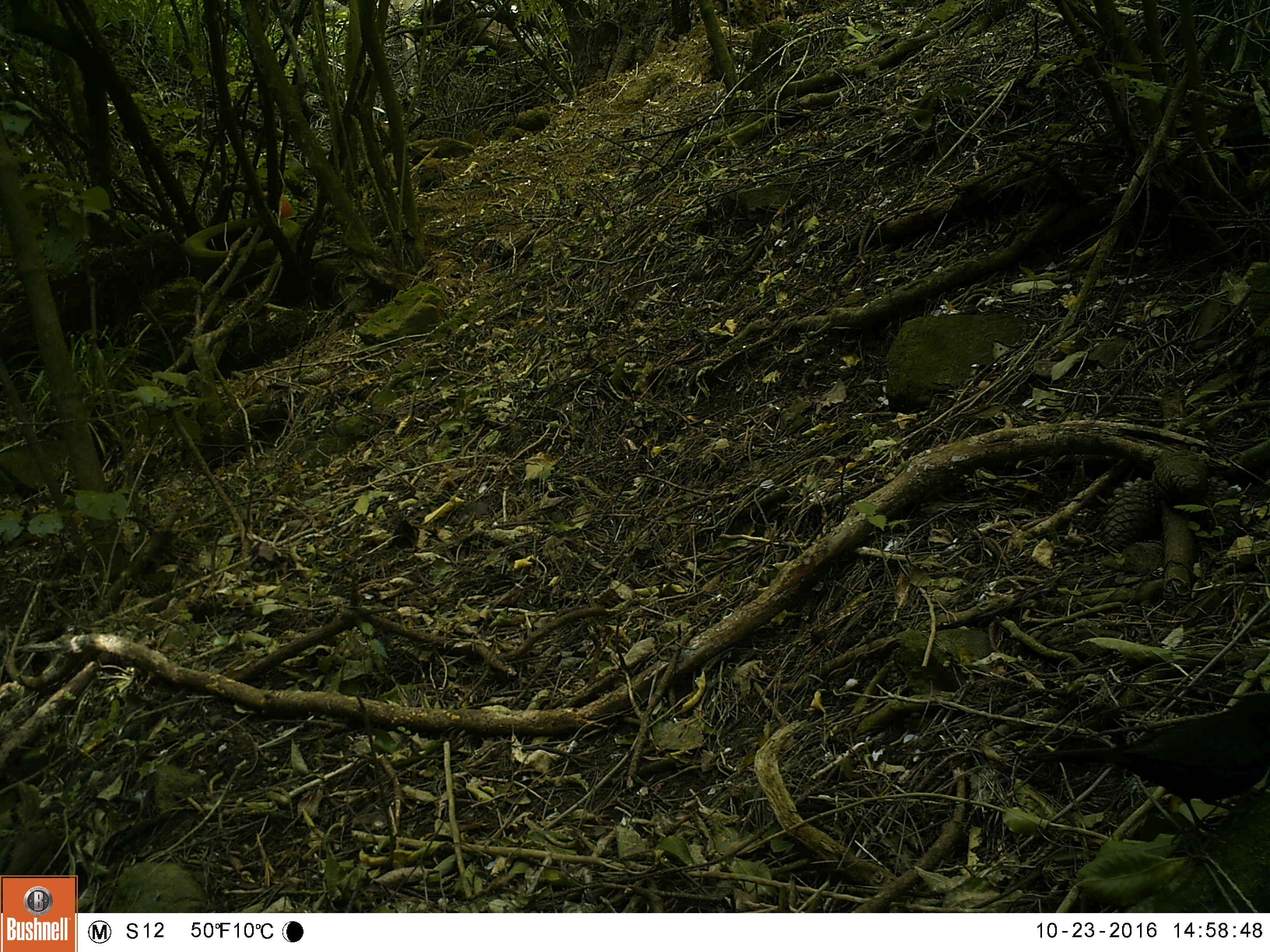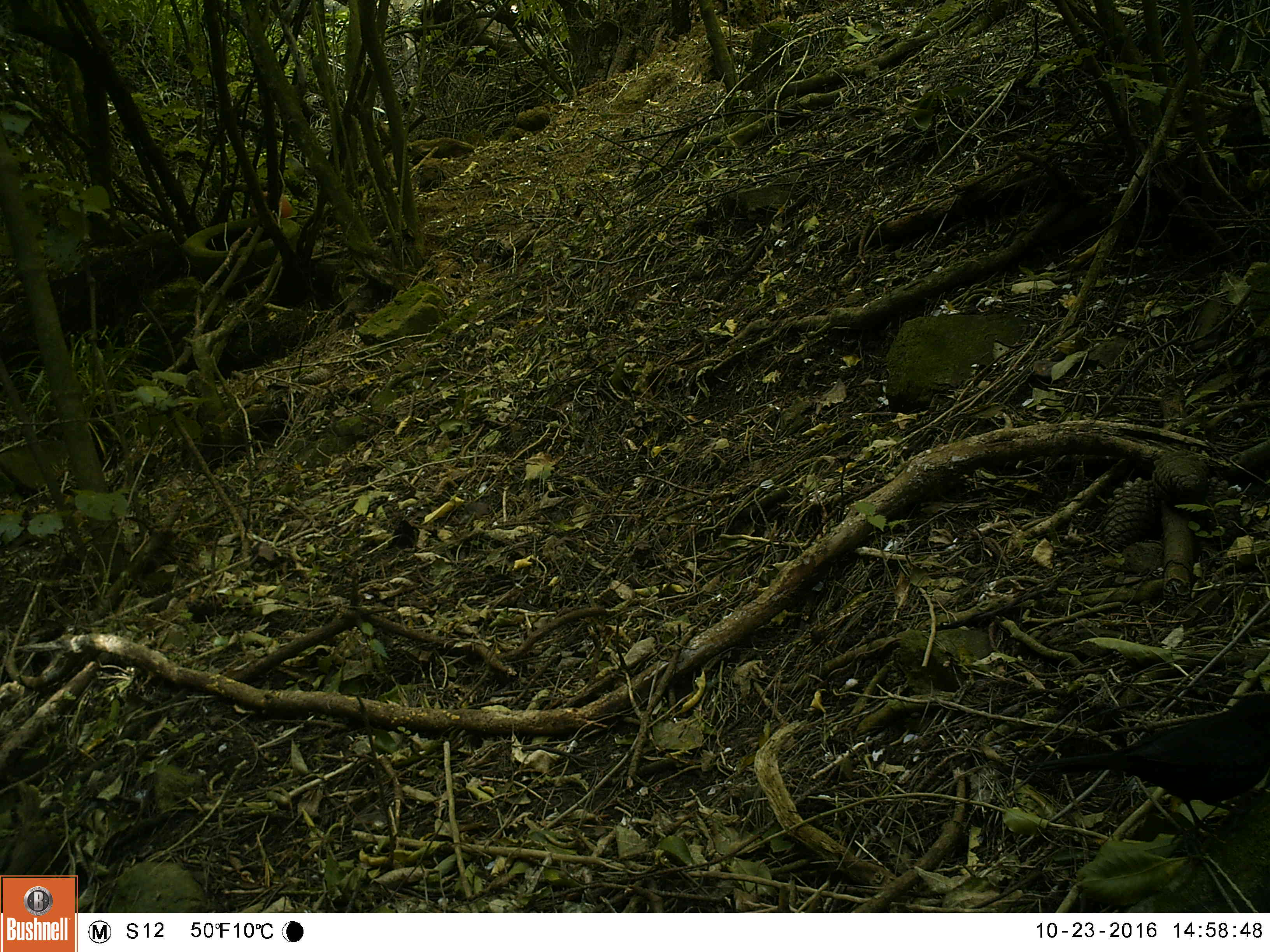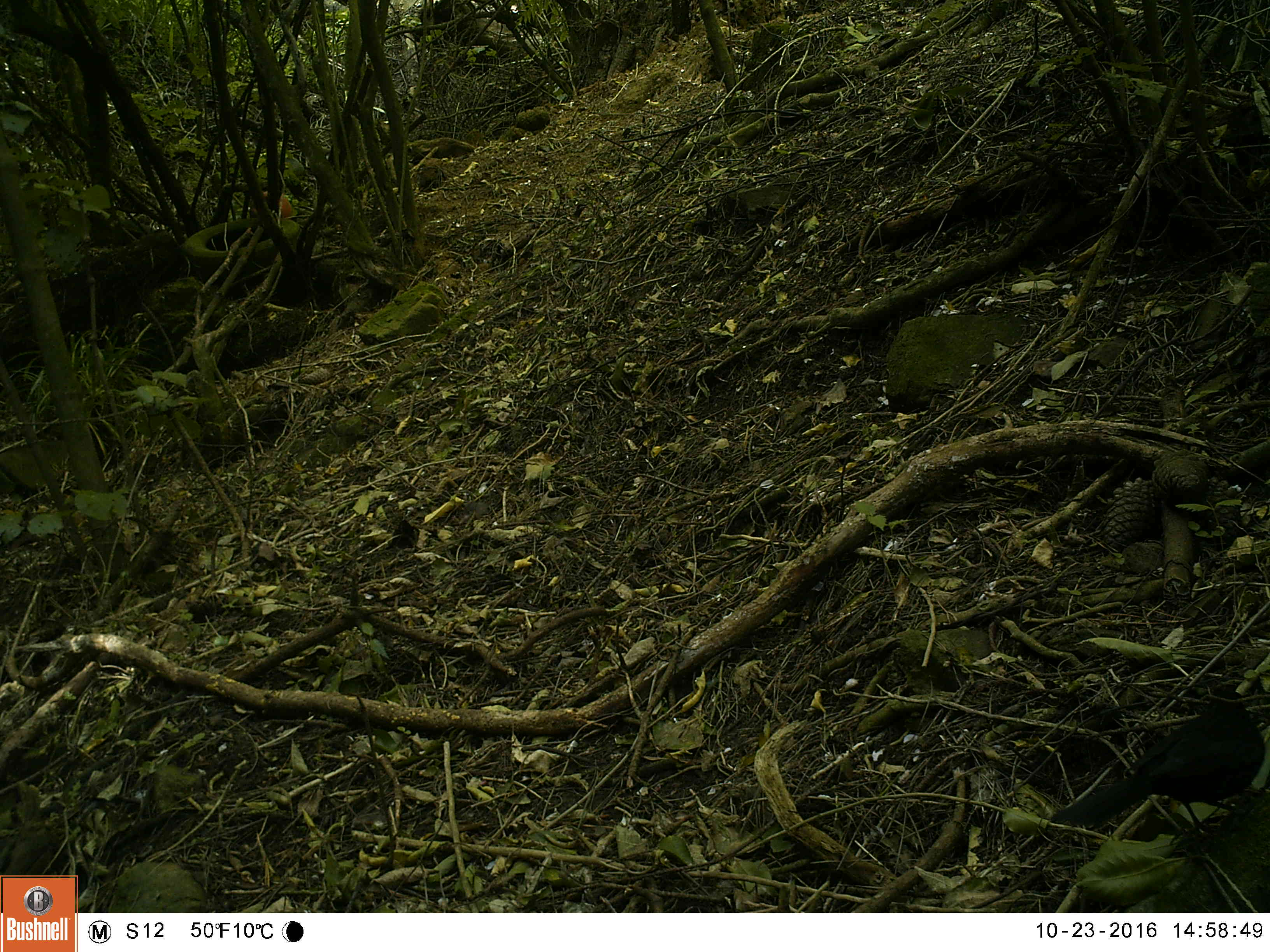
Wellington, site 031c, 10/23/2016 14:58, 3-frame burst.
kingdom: Animalia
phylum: Chordata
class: Aves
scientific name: Aves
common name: bird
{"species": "bird (Aves)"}